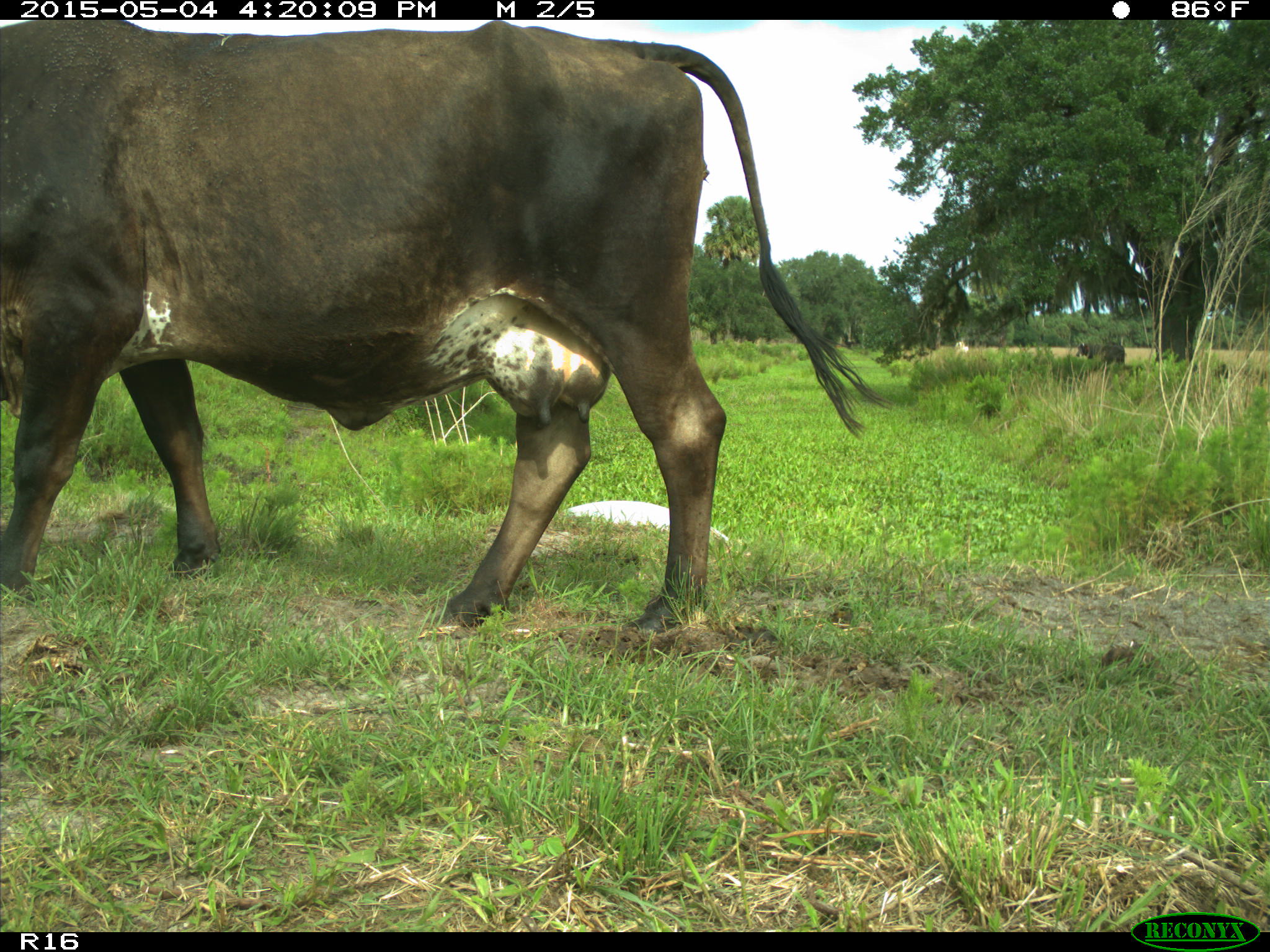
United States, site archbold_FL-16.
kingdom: Animalia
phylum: Chordata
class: Mammalia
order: Artiodactyla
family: Bovidae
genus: Bos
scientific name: Bos taurus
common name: domestic cow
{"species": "Bos taurus (domestic cow)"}